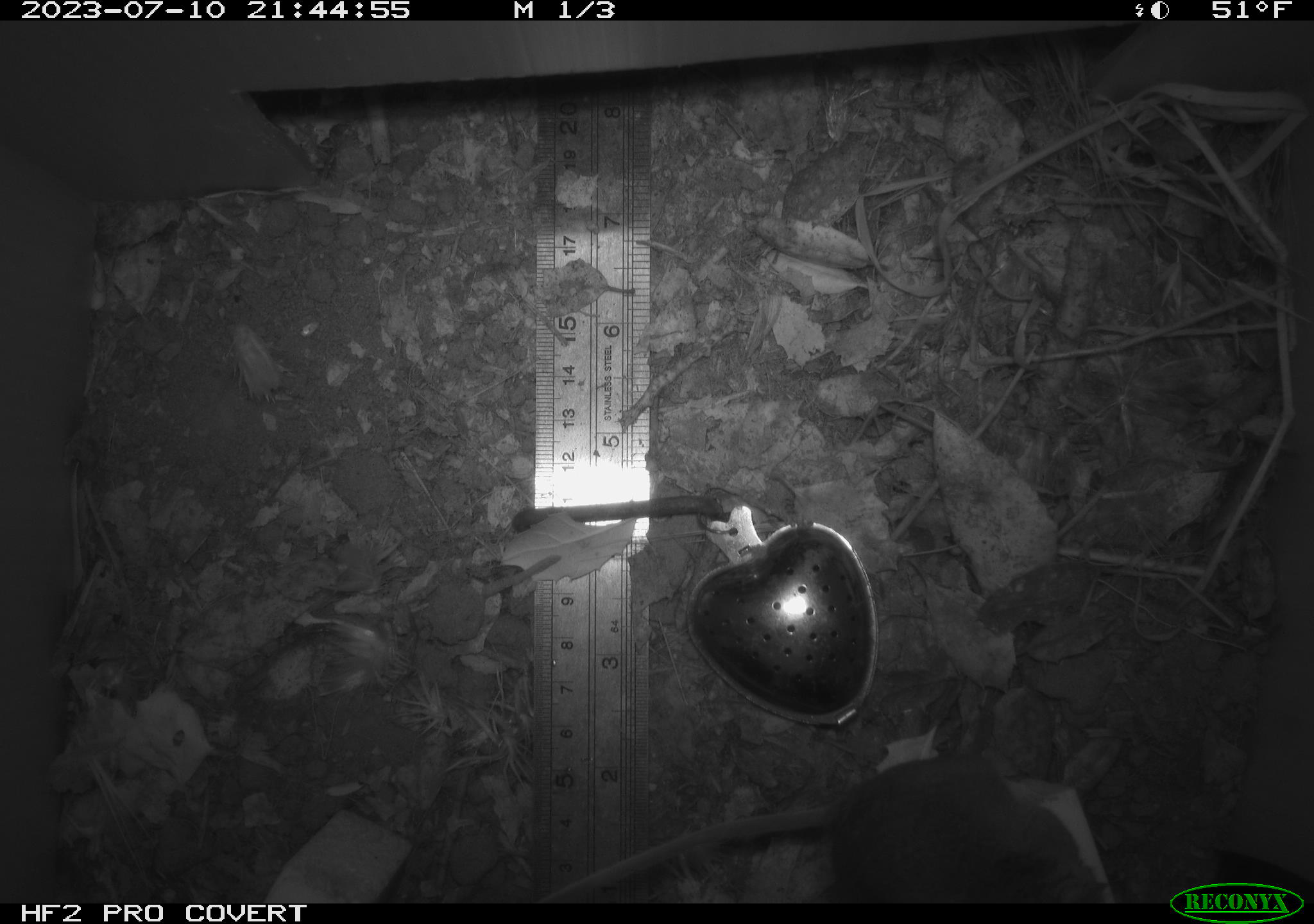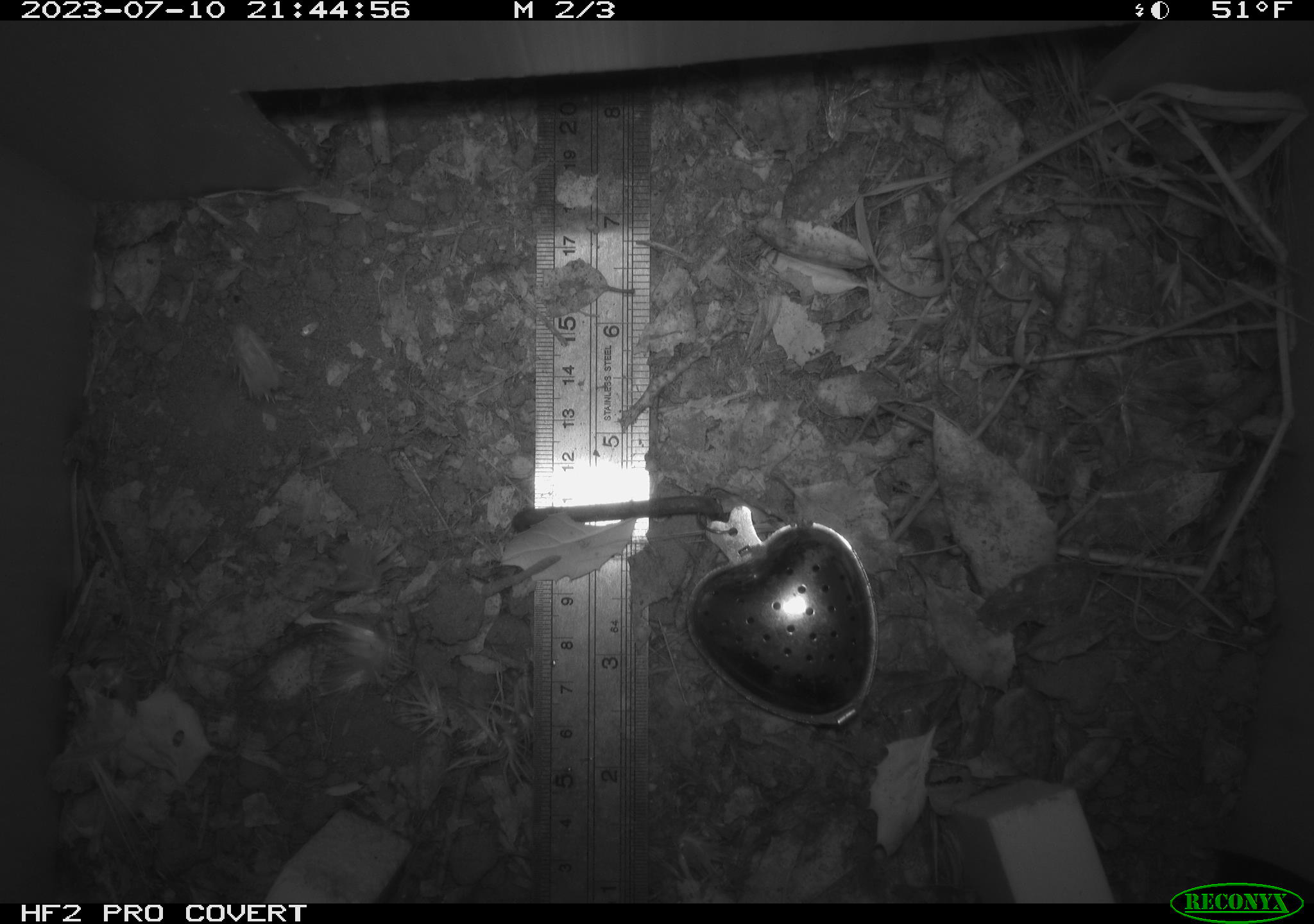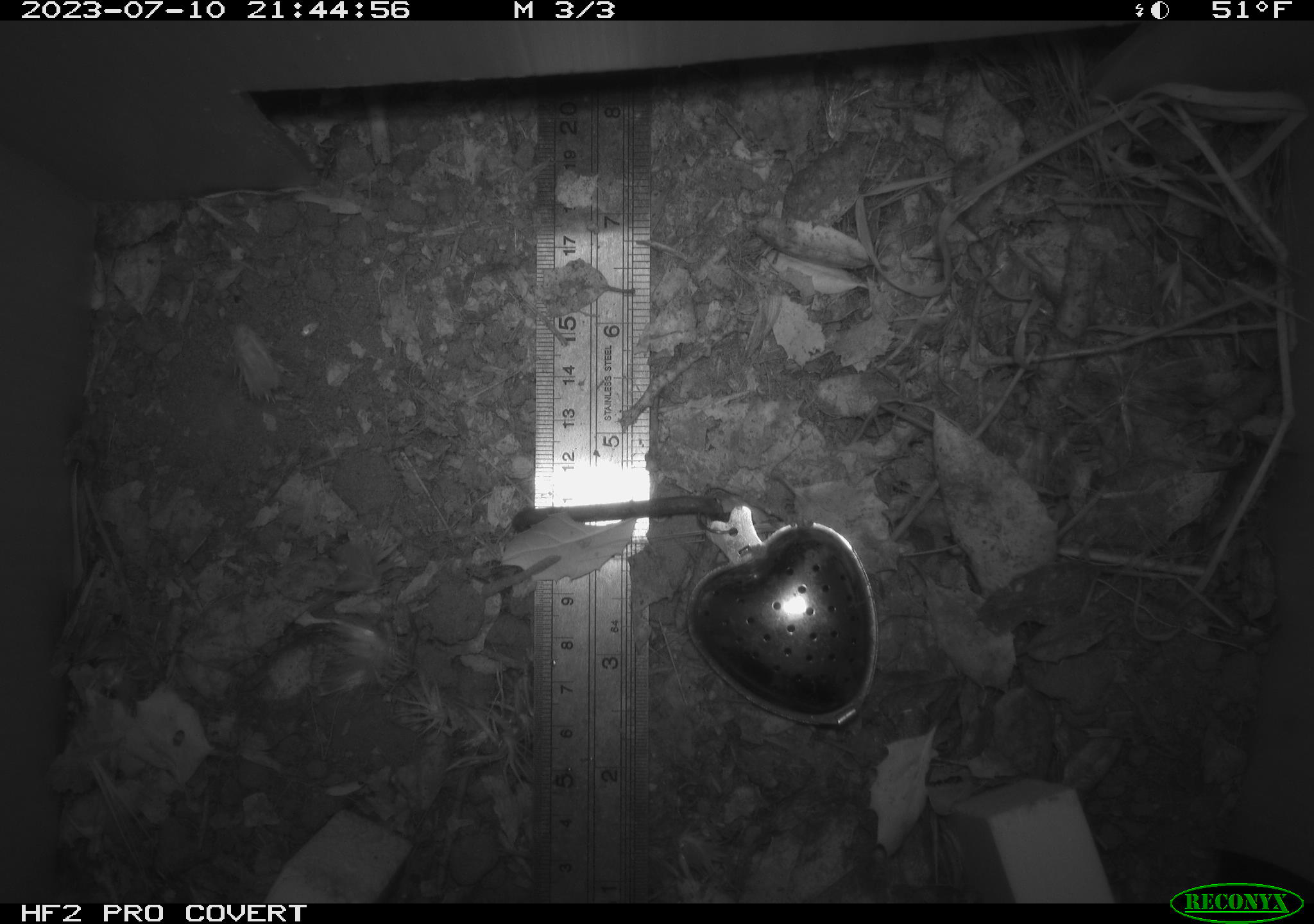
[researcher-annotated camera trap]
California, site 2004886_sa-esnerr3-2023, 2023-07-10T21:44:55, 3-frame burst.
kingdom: Animalia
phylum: Chordata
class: Mammalia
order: Rodentia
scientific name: Rodentia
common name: mouse species